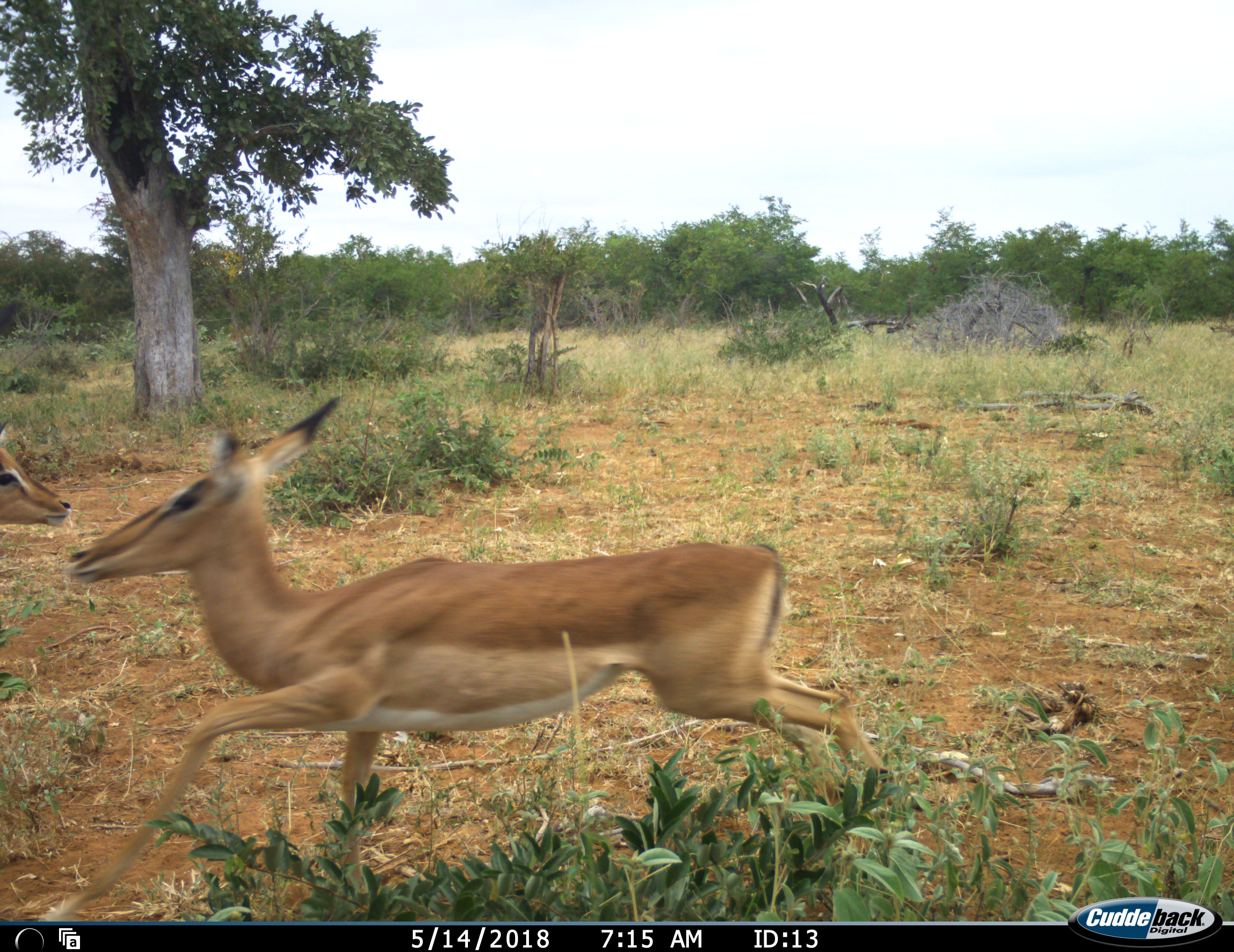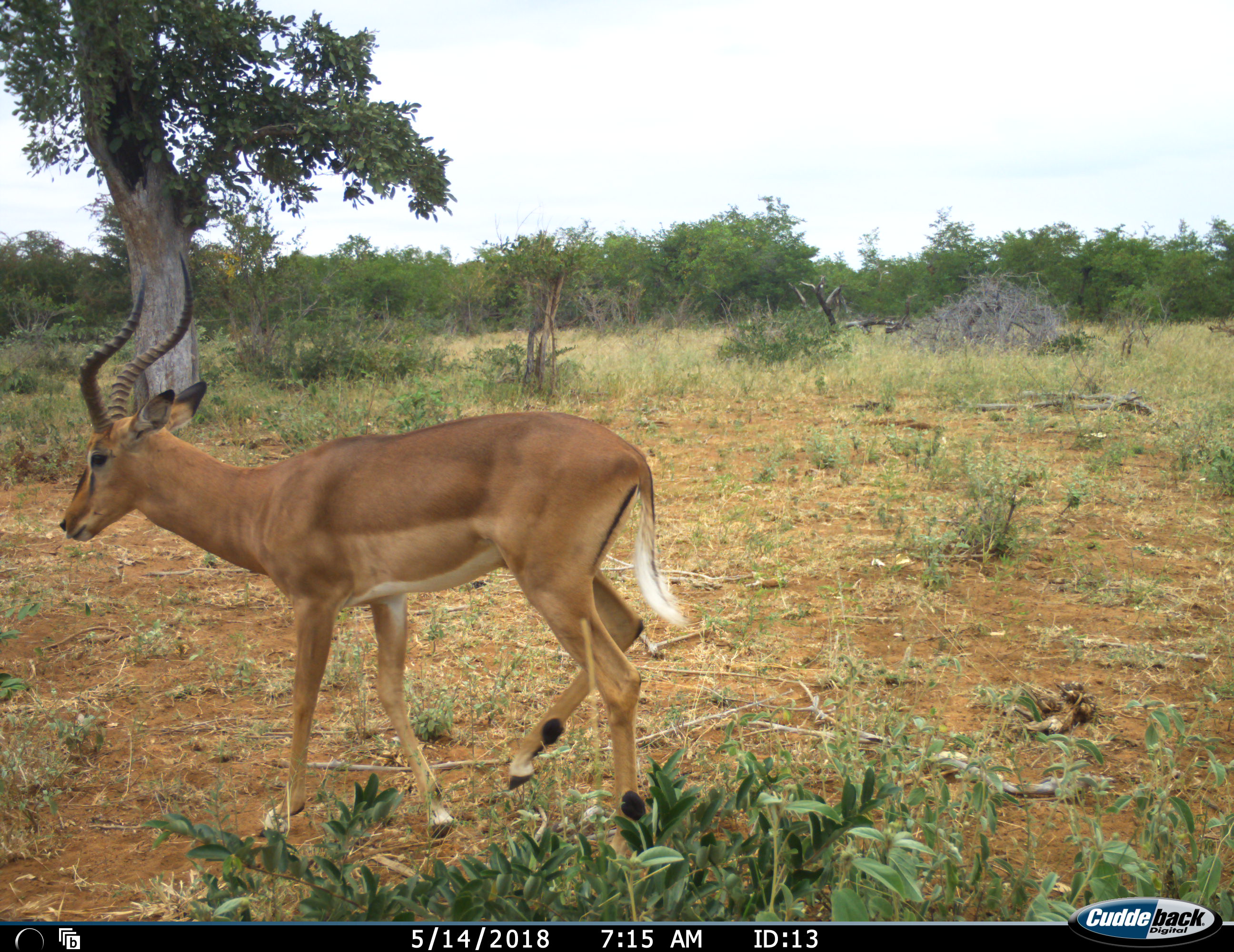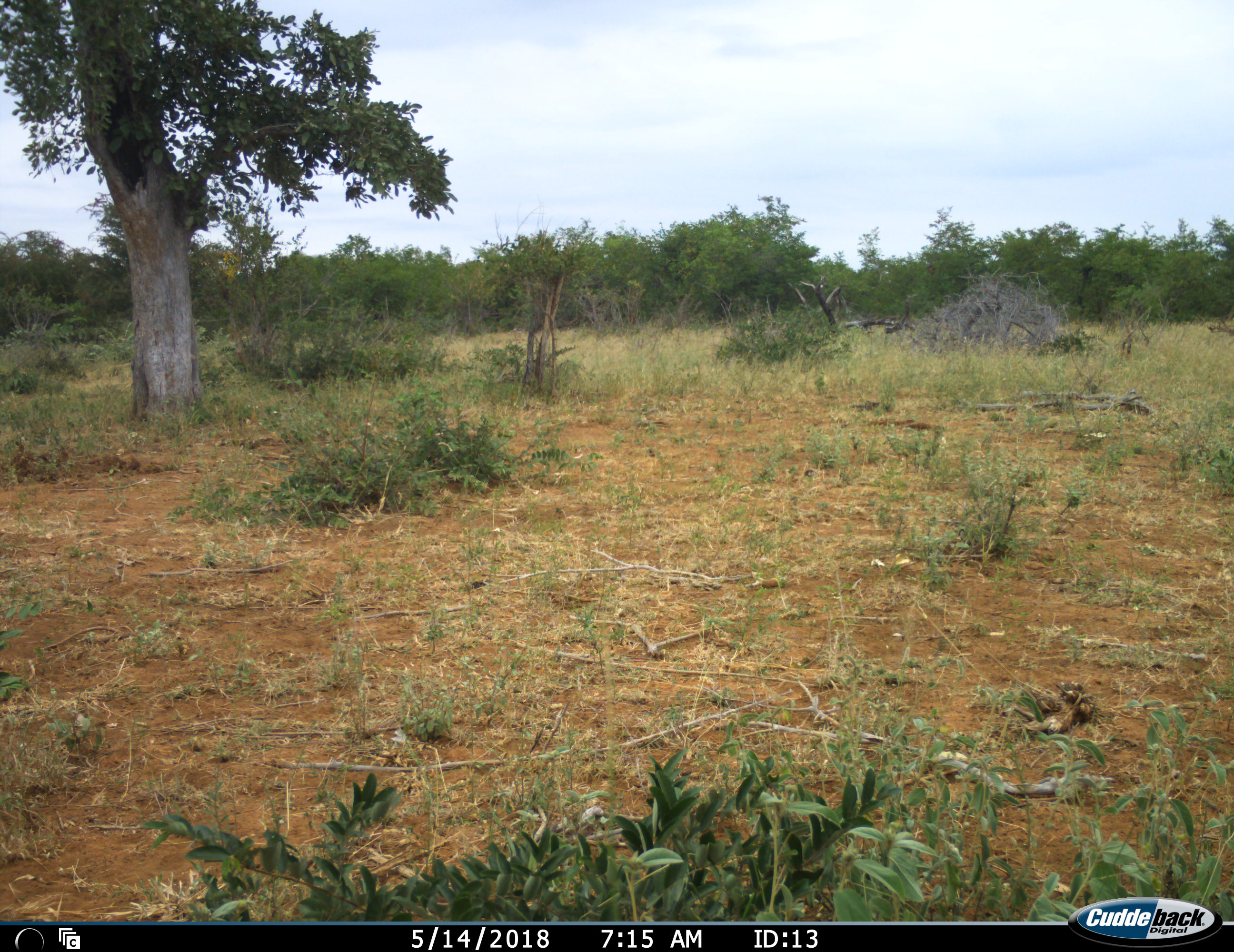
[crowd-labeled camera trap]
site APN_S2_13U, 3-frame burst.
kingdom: Animalia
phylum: Chordata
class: Mammalia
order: Artiodactyla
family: Bovidae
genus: Aepyceros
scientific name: Aepyceros melampus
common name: impala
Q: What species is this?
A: Impala (Aepyceros melampus).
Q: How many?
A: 2.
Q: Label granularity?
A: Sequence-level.